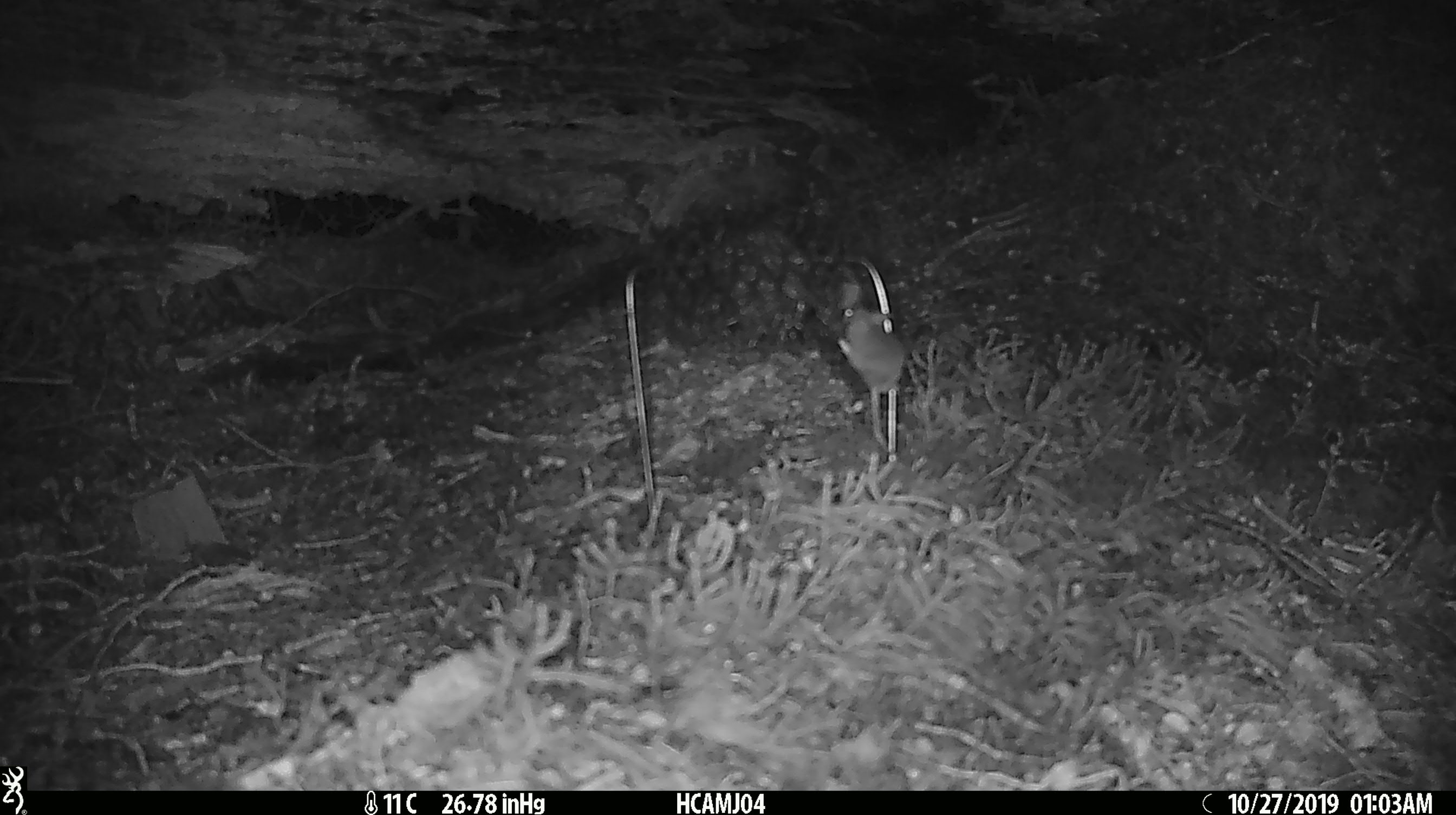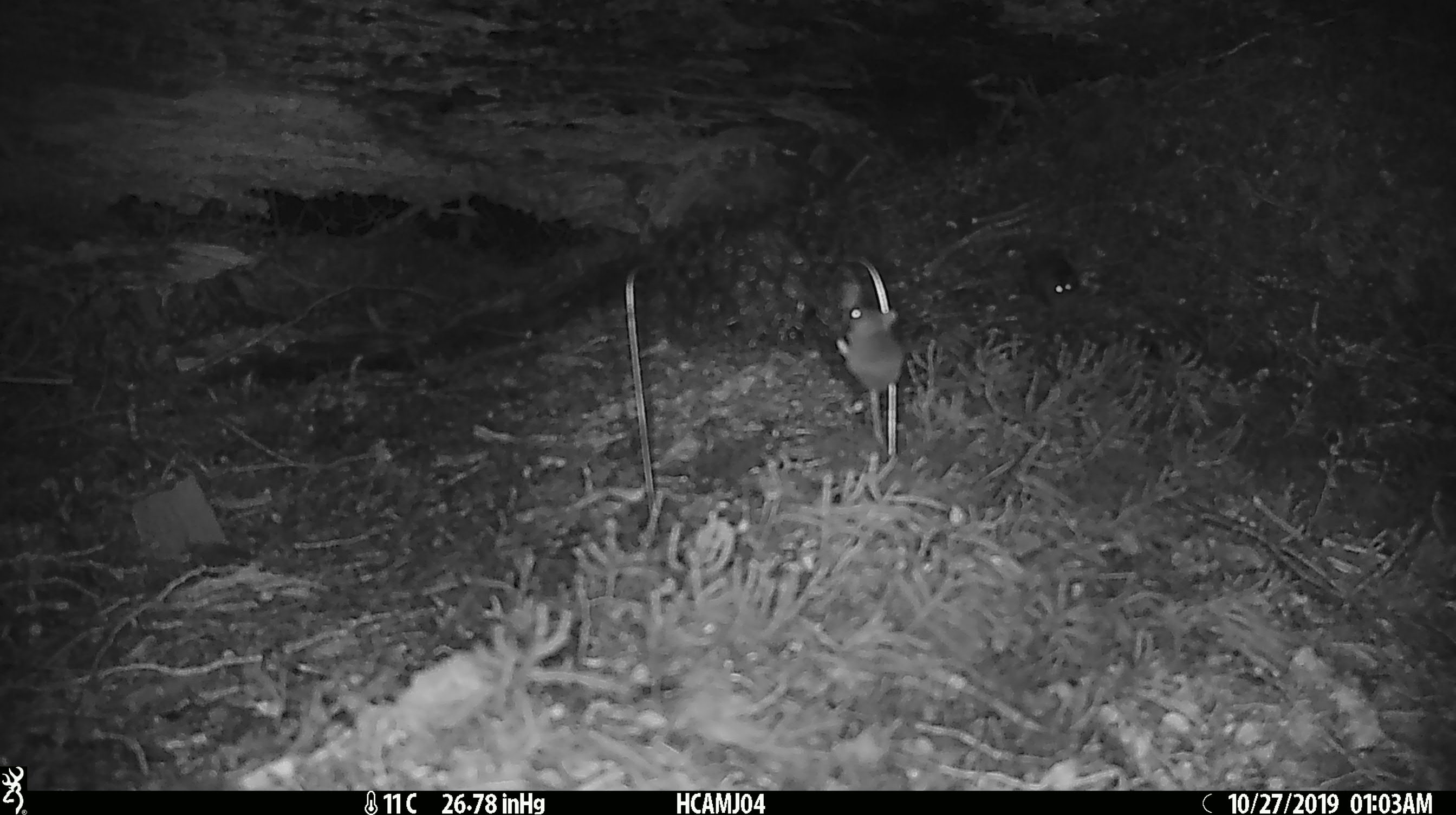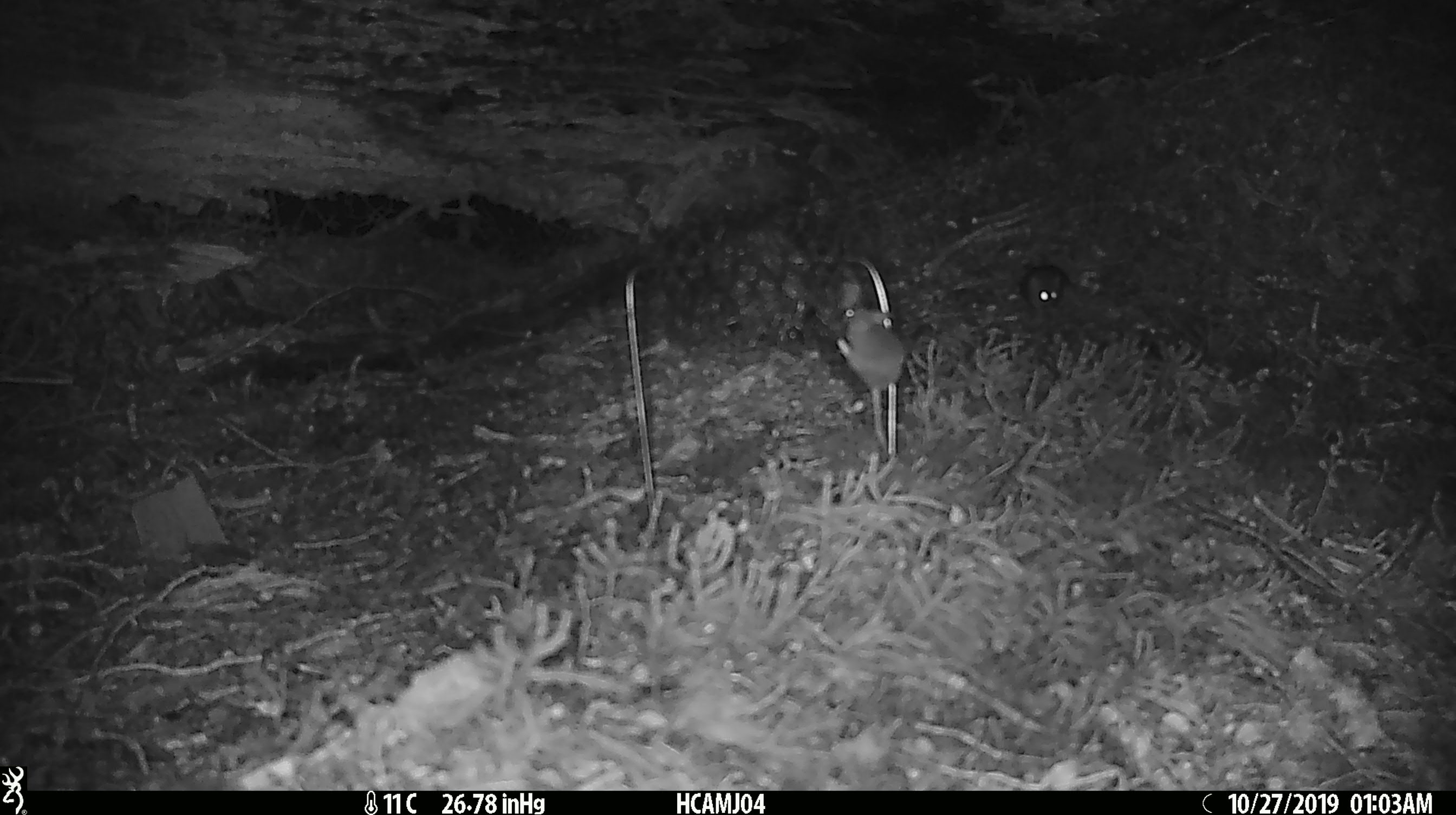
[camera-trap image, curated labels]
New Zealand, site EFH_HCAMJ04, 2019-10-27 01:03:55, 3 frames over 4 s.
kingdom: Animalia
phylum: Chordata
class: Mammalia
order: Rodentia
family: Muridae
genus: Mus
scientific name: Mus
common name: mouse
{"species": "mouse (Mus)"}